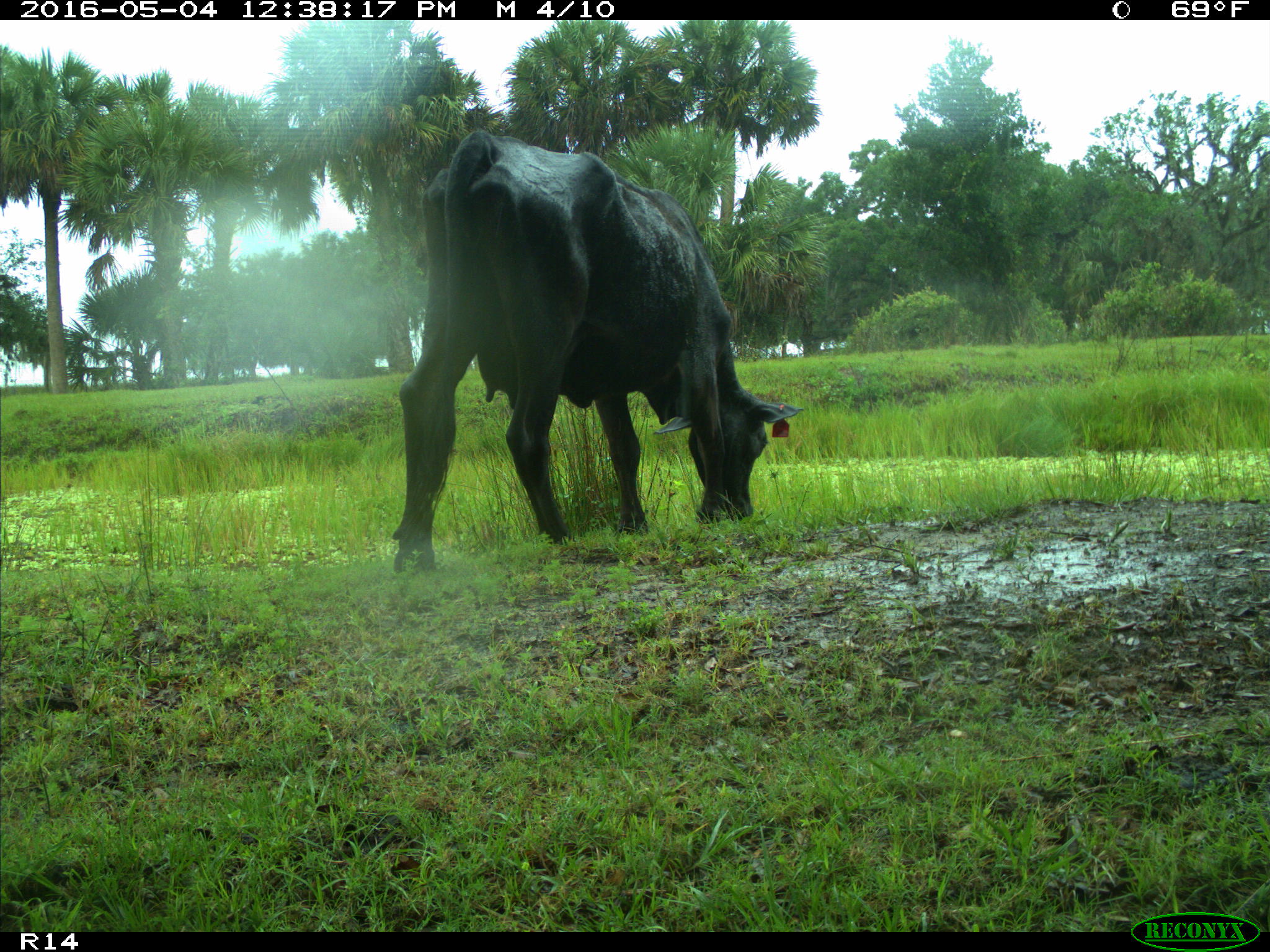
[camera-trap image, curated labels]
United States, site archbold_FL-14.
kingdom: Animalia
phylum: Chordata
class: Mammalia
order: Artiodactyla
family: Bovidae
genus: Bos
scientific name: Bos taurus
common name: domestic cow